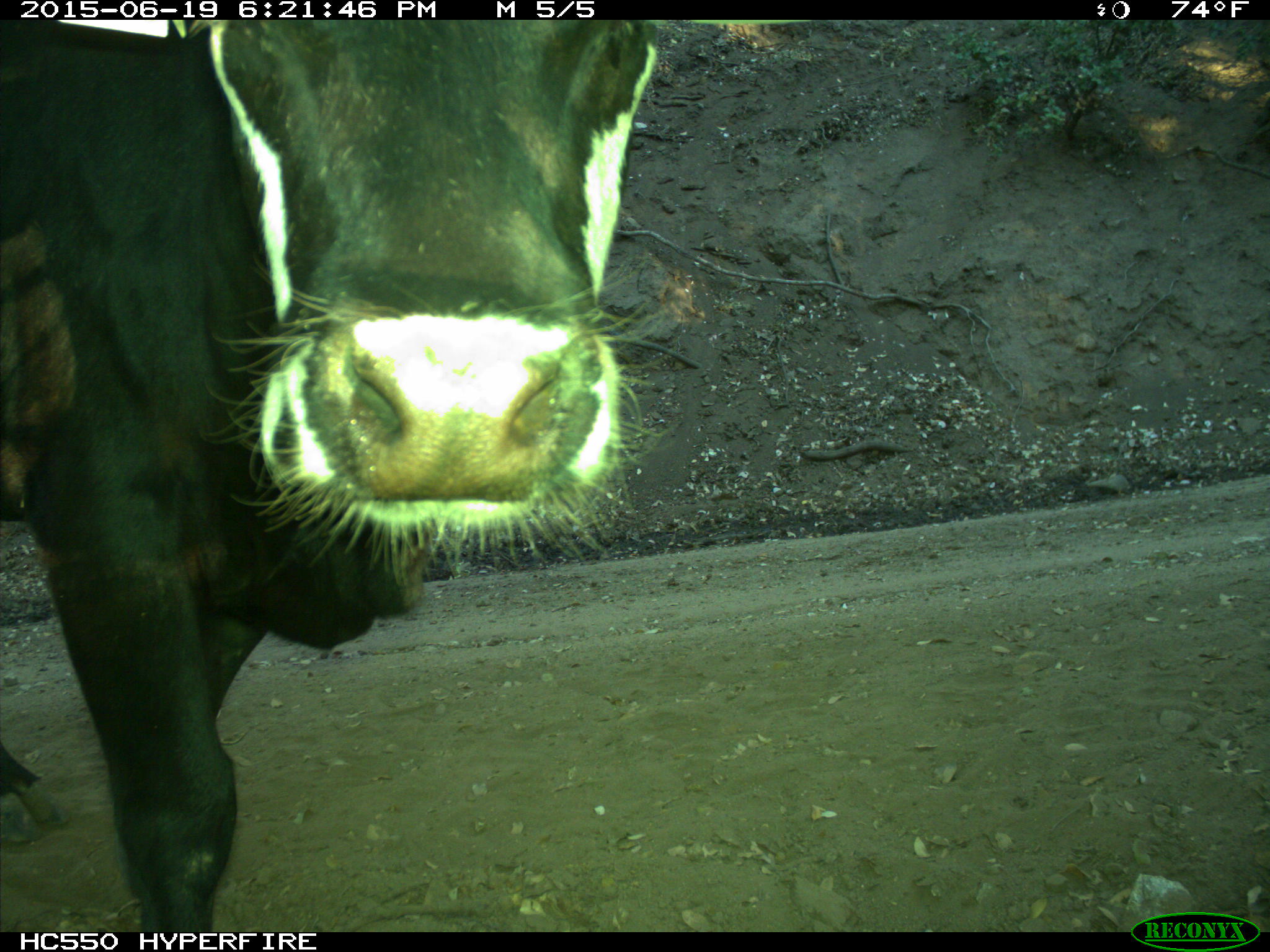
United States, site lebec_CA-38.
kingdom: Animalia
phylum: Chordata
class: Mammalia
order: Artiodactyla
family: Bovidae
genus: Bos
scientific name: Bos taurus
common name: domestic cow